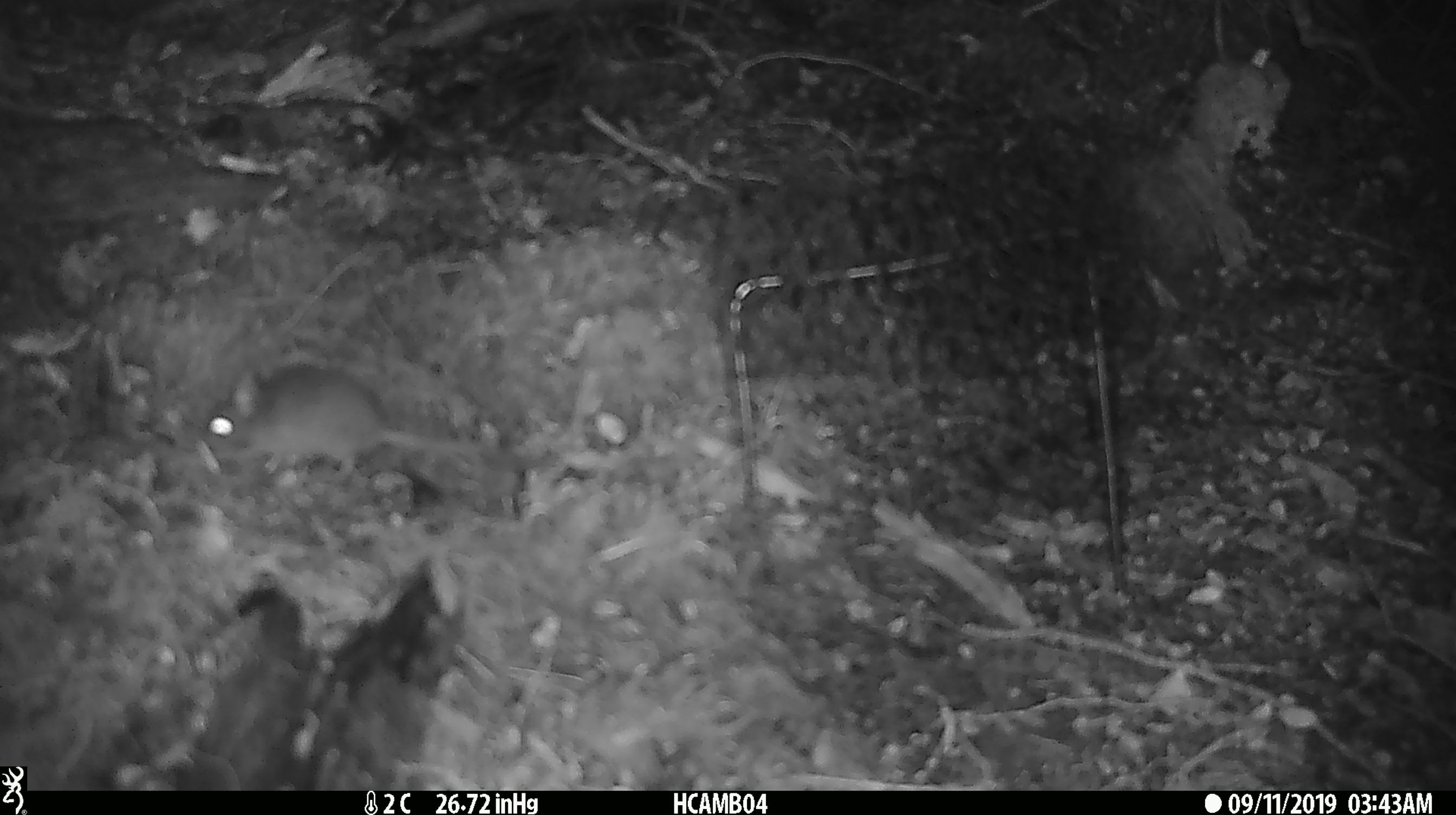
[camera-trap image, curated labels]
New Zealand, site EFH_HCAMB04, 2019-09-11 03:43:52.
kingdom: Animalia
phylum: Chordata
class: Mammalia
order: Rodentia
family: Muridae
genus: Mus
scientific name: Mus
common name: mouse